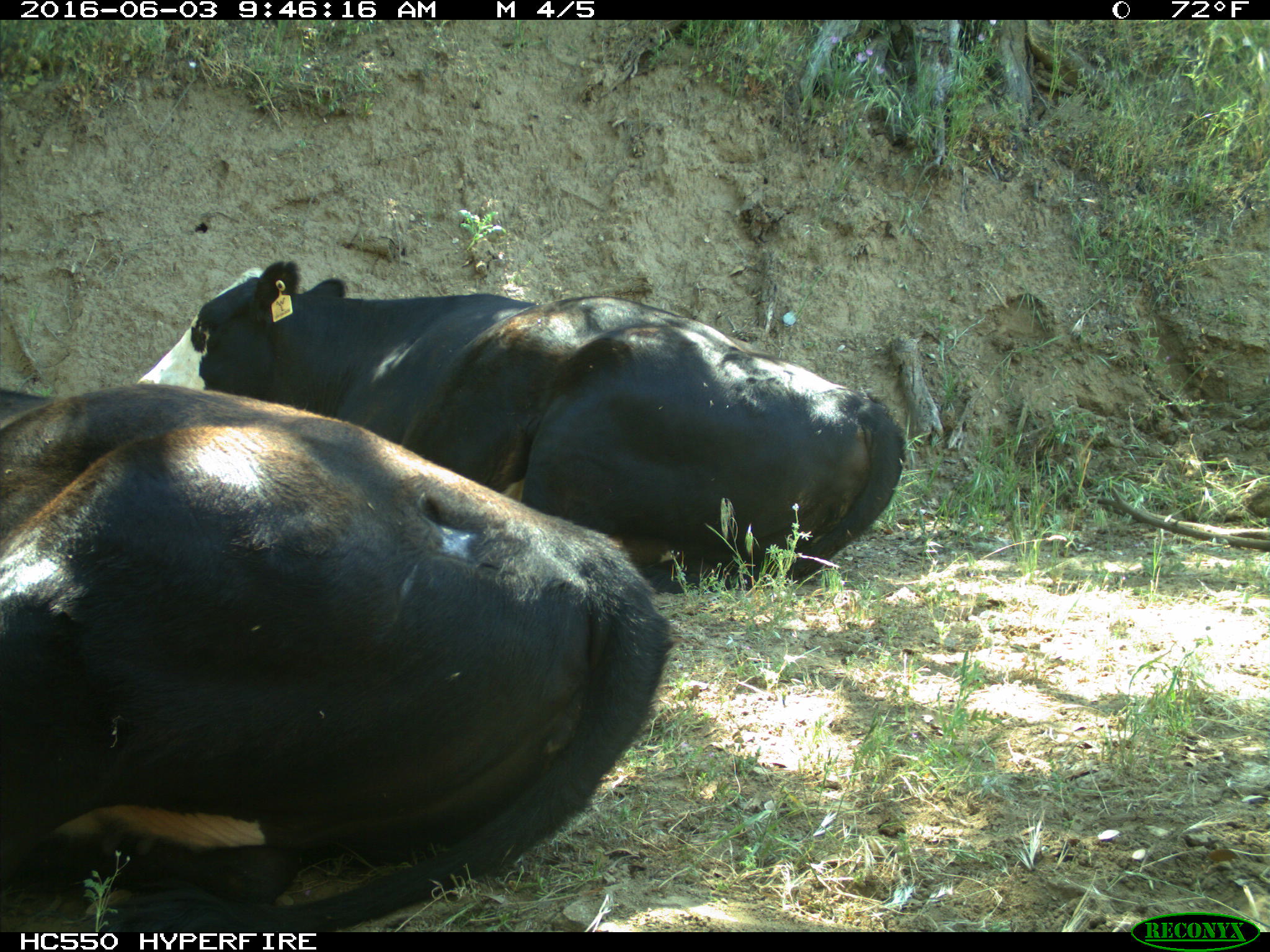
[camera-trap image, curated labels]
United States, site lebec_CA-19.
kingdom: Animalia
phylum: Chordata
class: Mammalia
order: Artiodactyla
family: Bovidae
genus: Bos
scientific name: Bos taurus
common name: domestic cow